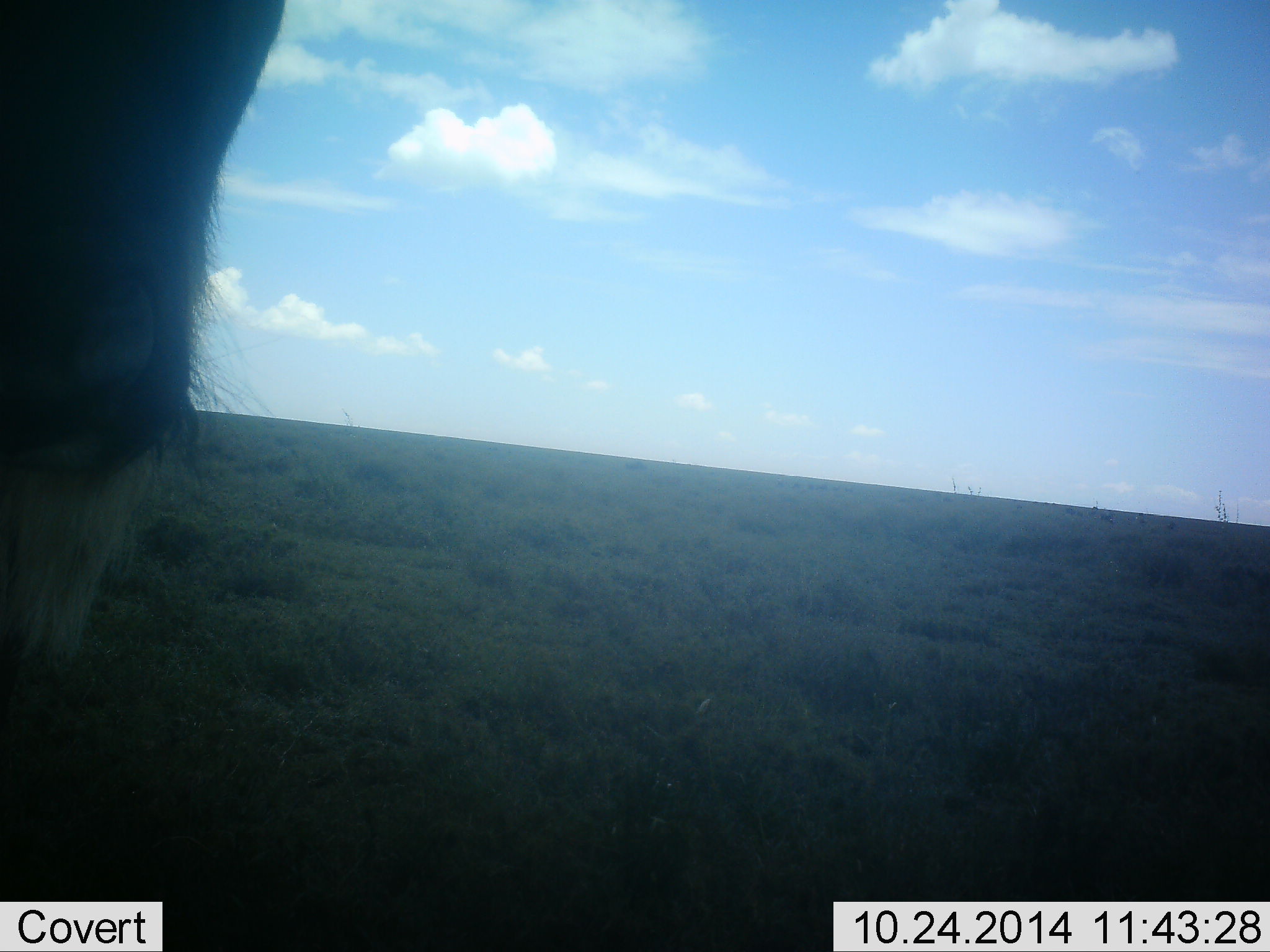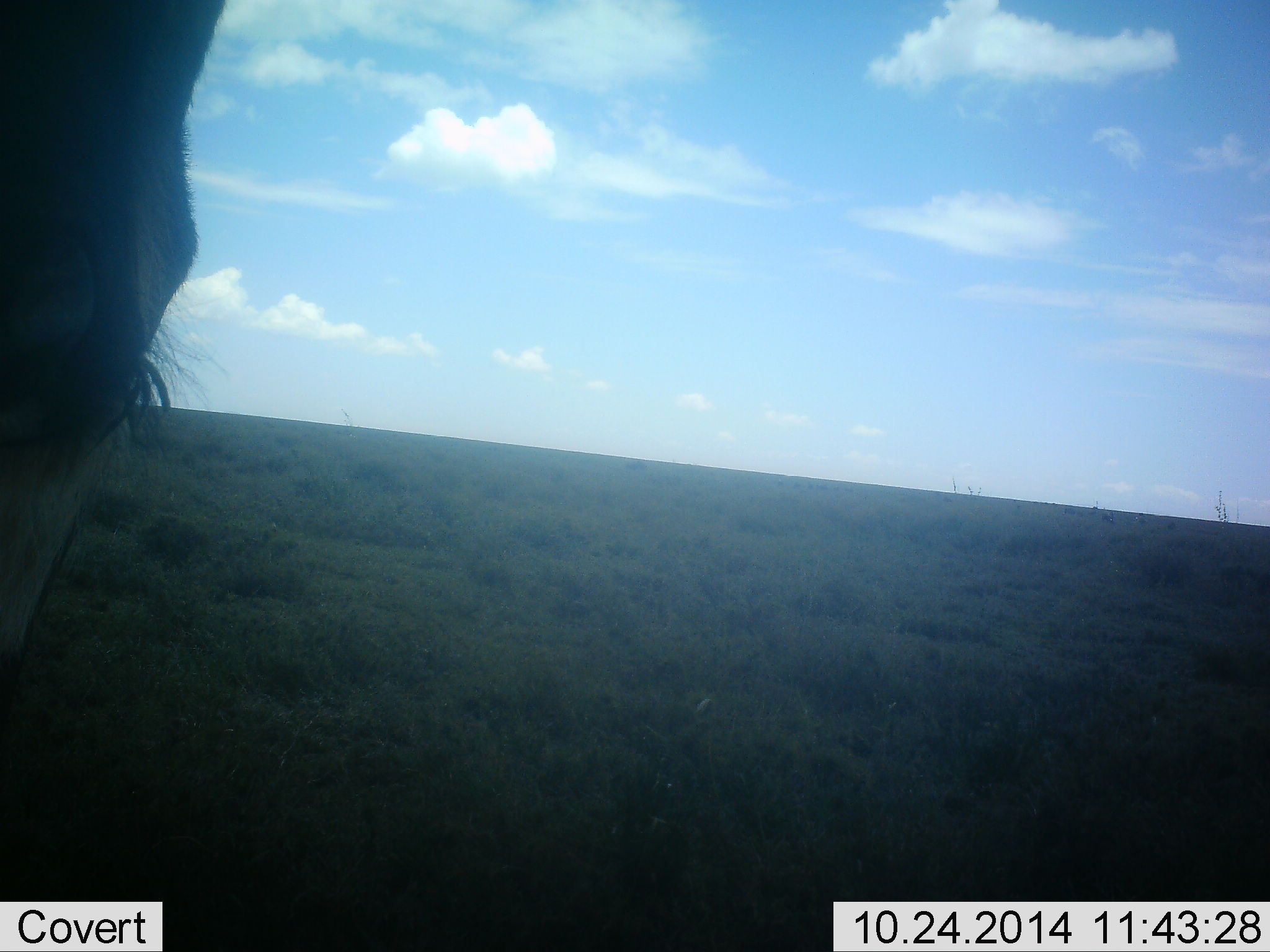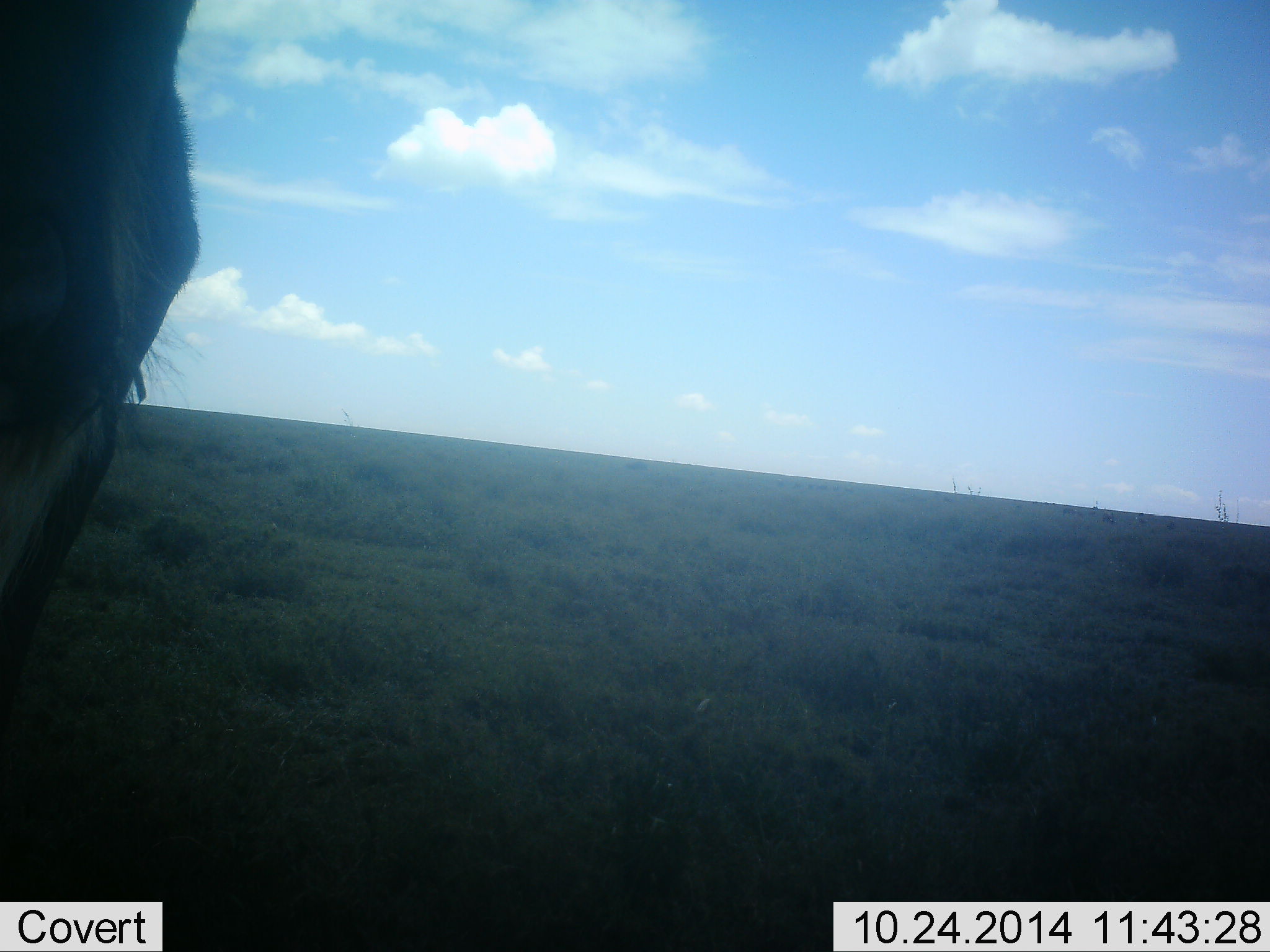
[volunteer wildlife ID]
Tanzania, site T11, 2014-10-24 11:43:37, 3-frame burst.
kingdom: Animalia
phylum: Chordata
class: Mammalia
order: Artiodactyla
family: Bovidae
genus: Connochaetes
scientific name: Connochaetes taurinus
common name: blue wildebeest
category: wildebeest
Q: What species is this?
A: Wildebeest (blue wildebeest) (Connochaetes taurinus).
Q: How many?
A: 1.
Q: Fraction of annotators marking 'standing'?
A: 90%.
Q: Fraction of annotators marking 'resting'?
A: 10%.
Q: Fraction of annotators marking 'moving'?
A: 0%.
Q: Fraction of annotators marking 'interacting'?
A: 0%.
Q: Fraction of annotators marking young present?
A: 0%.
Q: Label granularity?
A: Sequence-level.